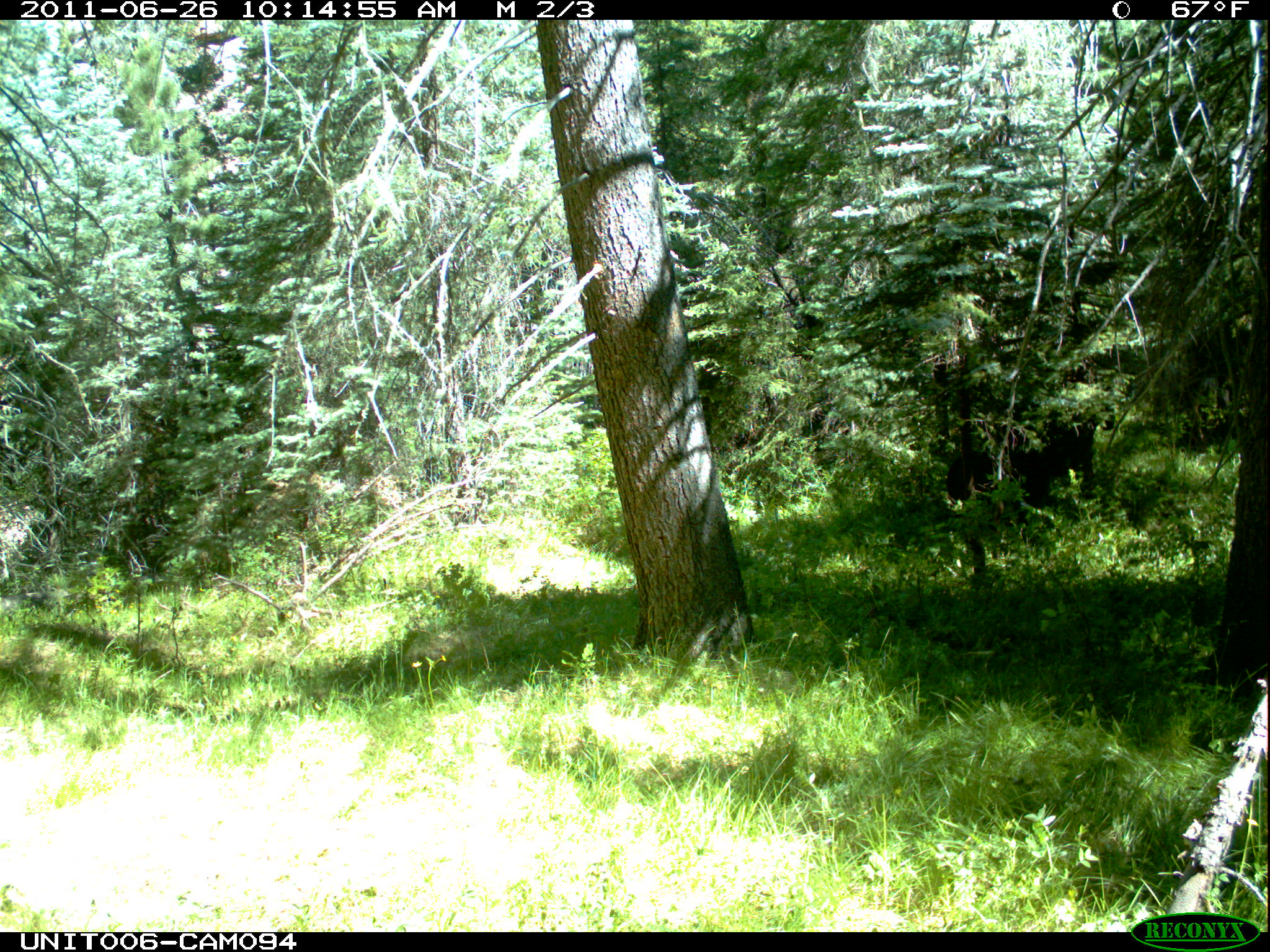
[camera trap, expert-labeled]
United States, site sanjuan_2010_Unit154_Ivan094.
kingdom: Animalia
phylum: Chordata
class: Mammalia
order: Artiodactyla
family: Bovidae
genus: Bos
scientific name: Bos taurus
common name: domestic cow